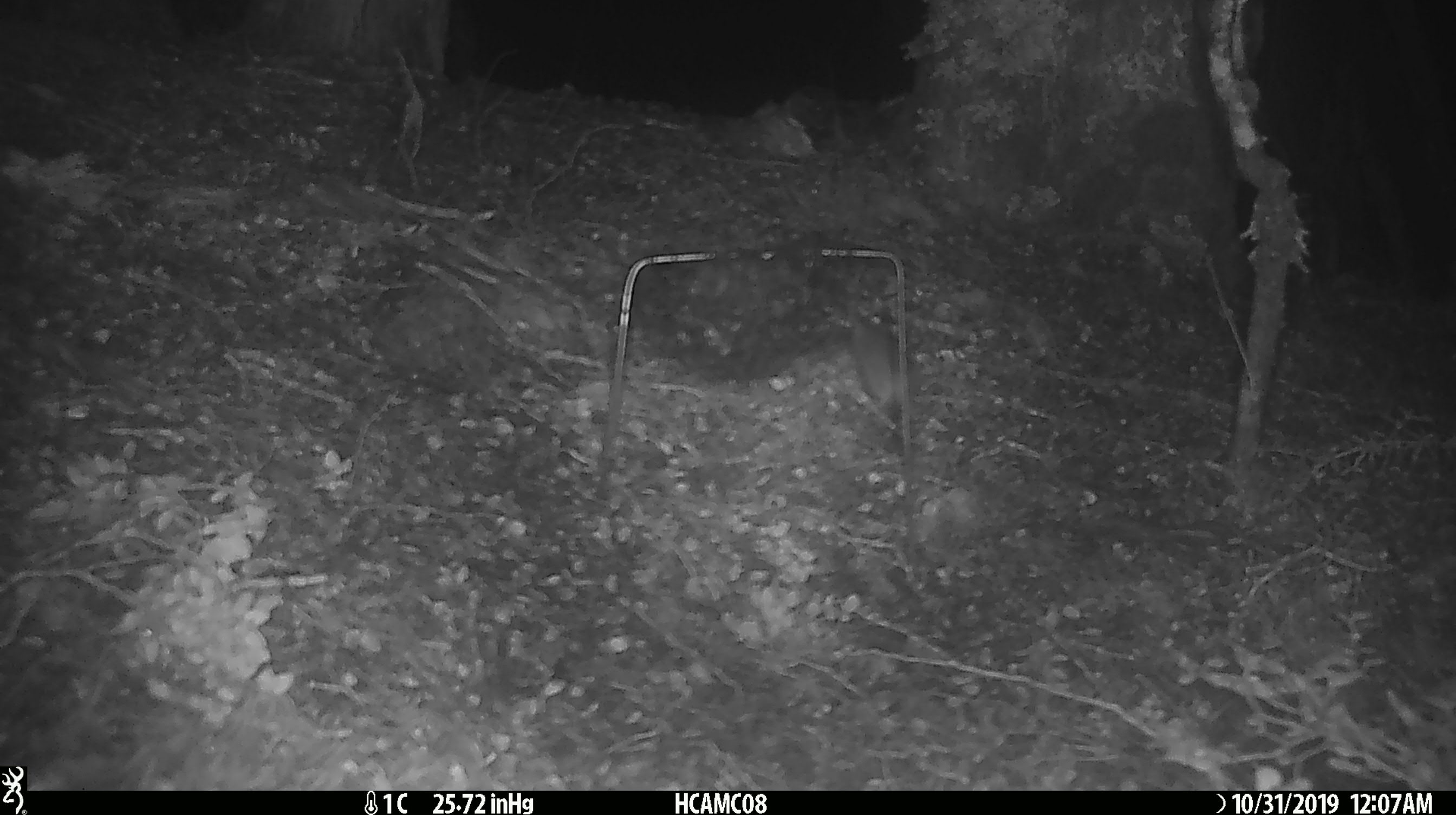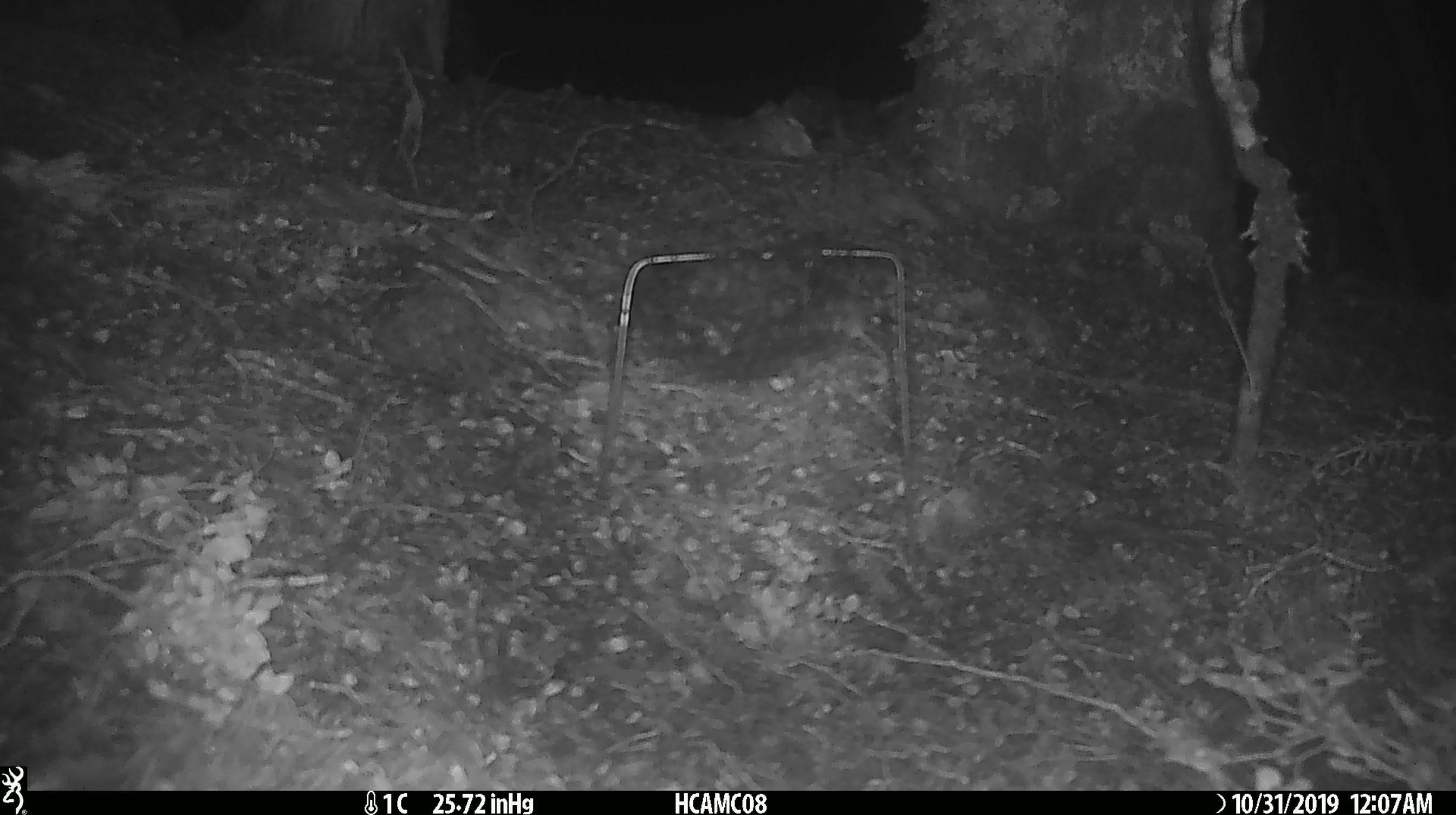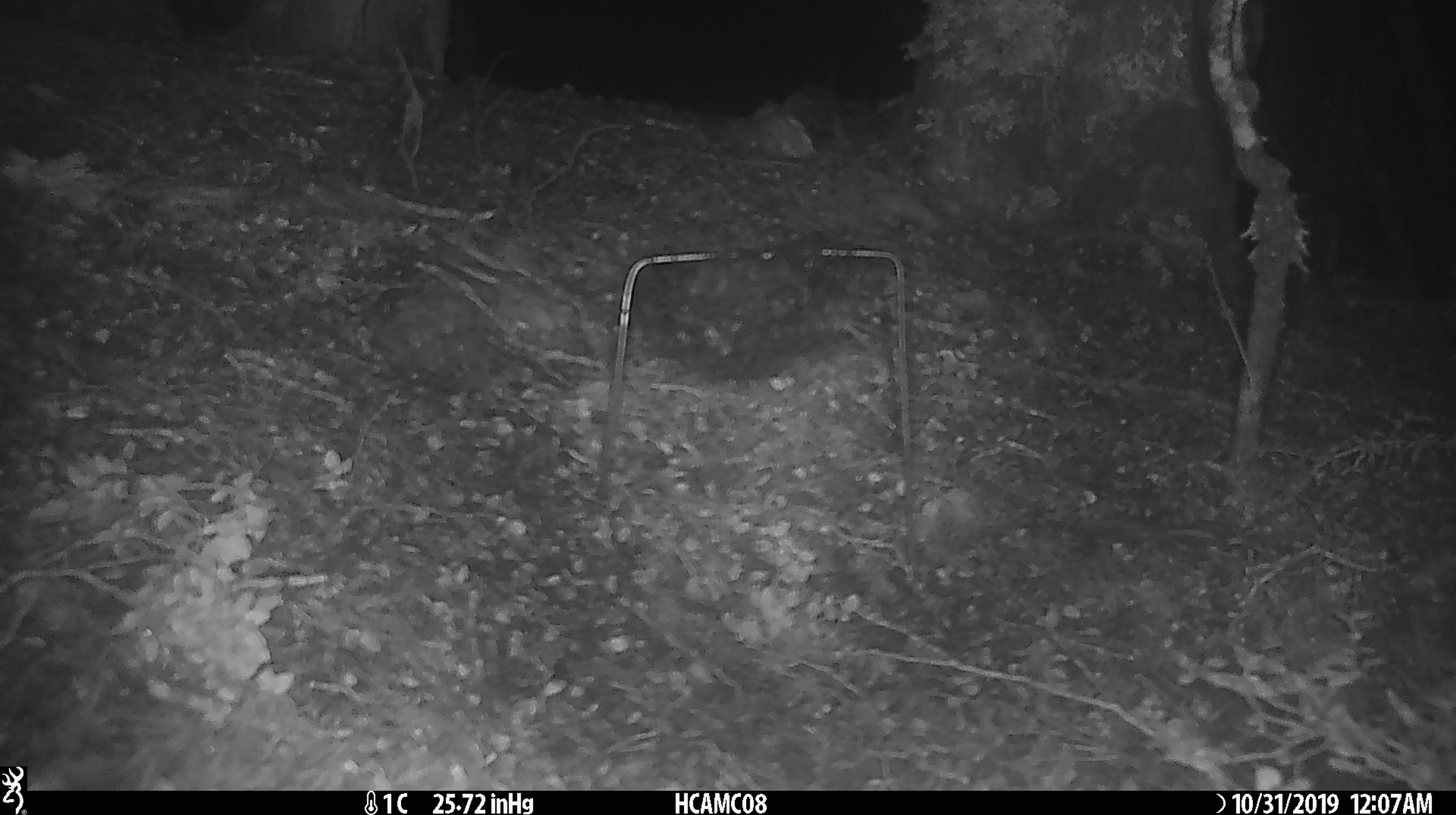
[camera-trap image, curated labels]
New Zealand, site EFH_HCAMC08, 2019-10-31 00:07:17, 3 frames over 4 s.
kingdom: Animalia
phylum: Chordata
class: Mammalia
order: Rodentia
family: Muridae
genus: Mus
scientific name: Mus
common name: mouse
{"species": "mouse (Mus)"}